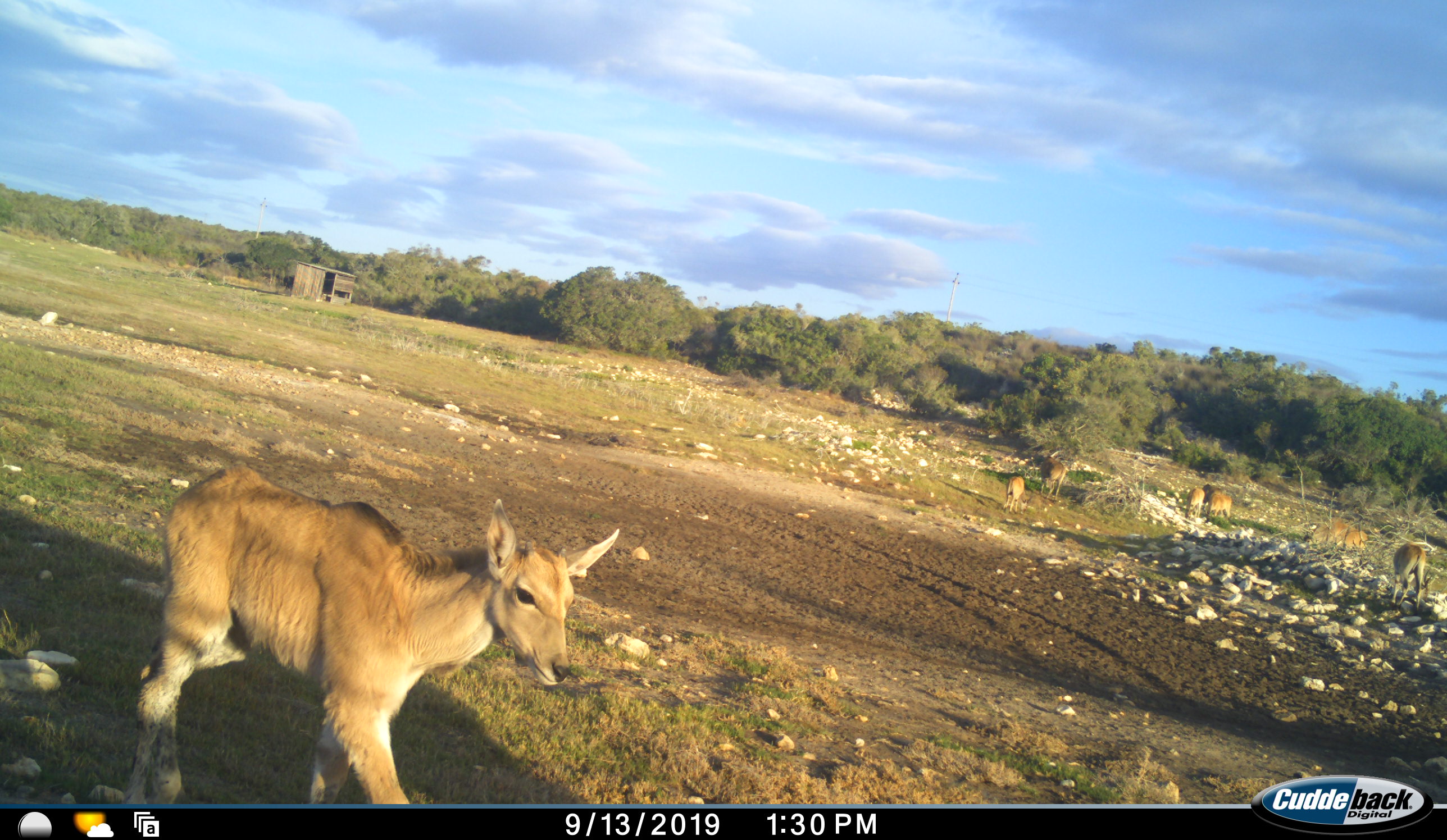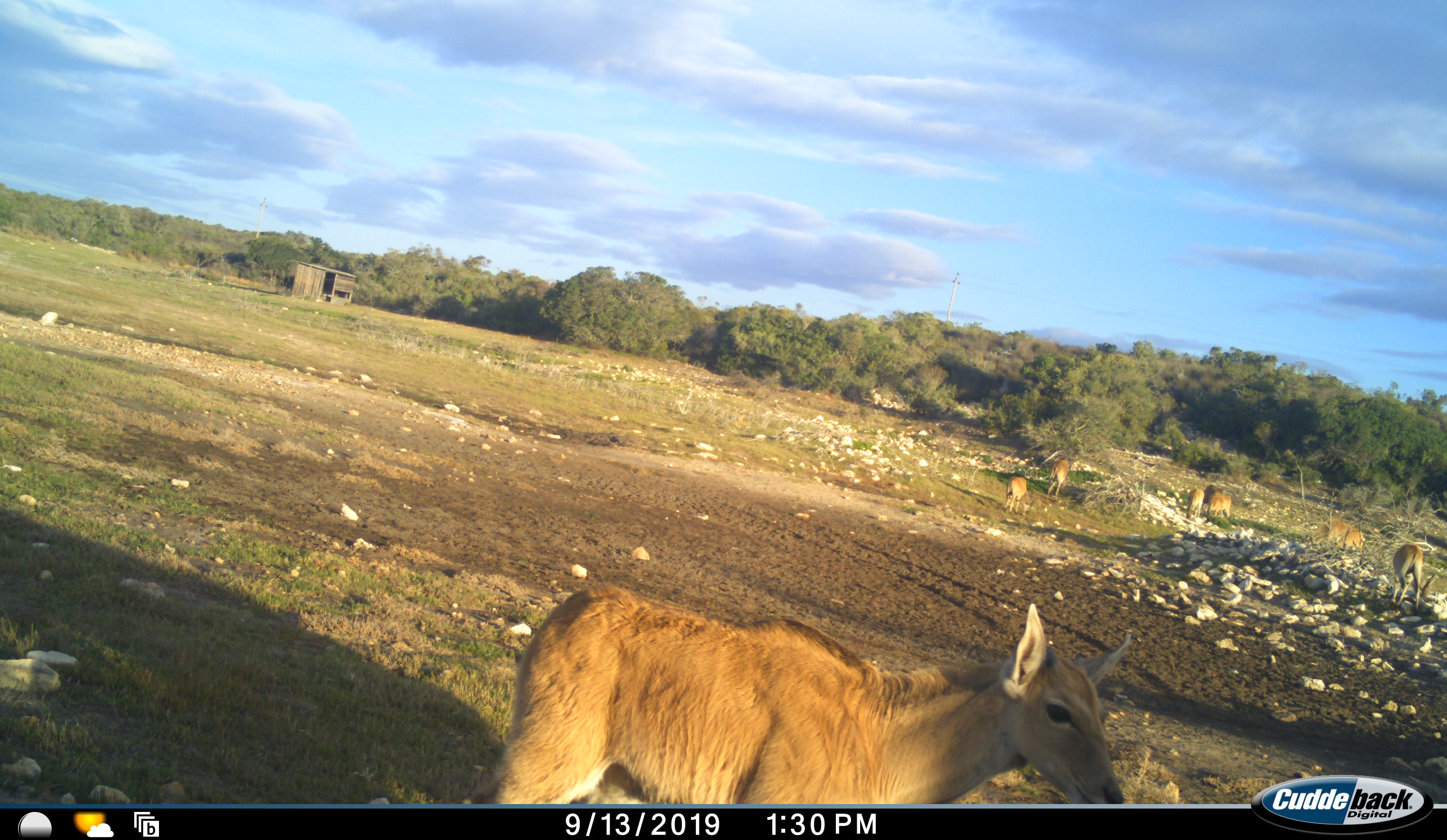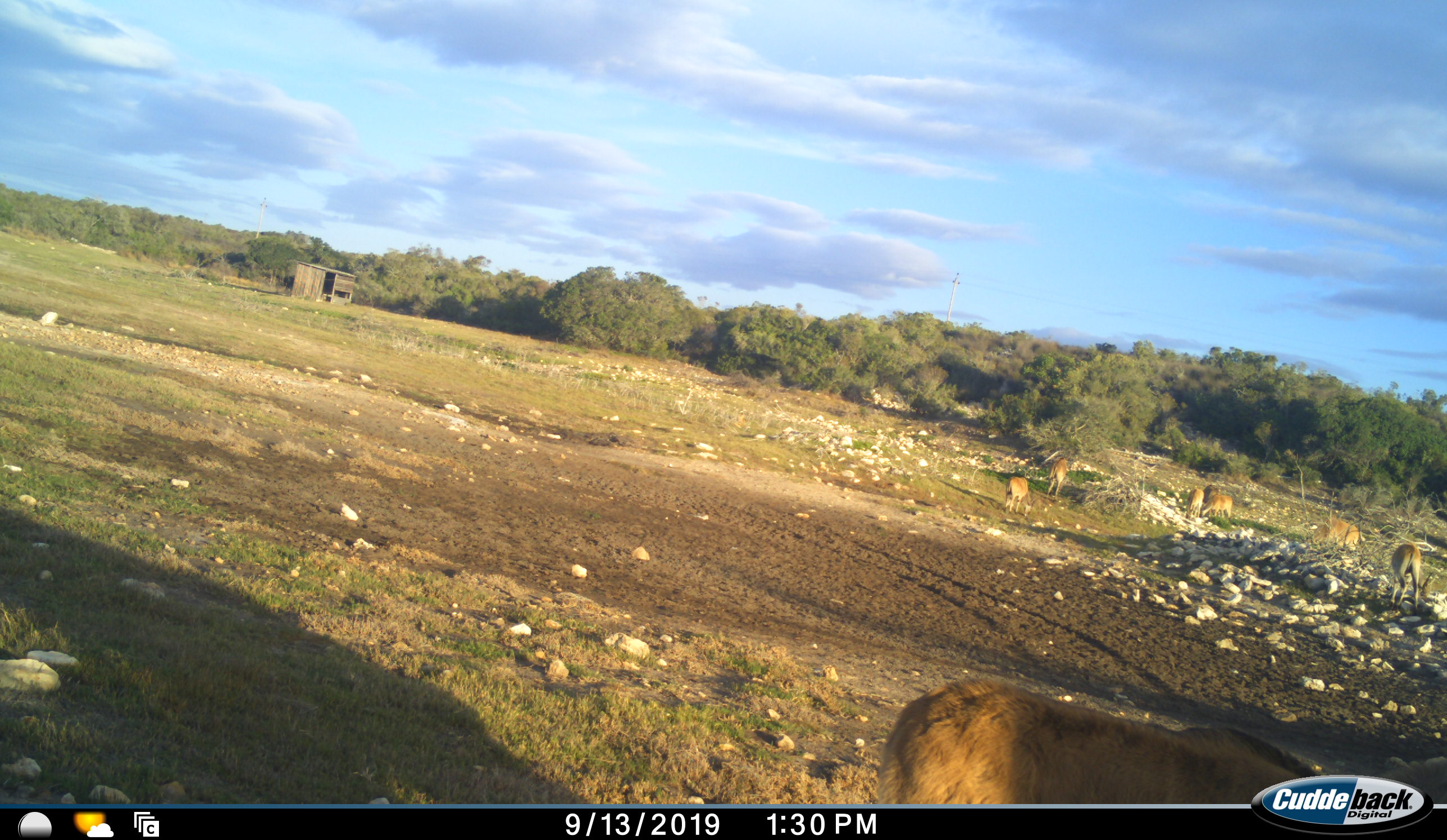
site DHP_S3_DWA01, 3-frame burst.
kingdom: Animalia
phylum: Chordata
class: Mammalia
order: Artiodactyla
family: Bovidae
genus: Tragelaphus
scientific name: Tragelaphus oryx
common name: eland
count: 9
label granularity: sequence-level